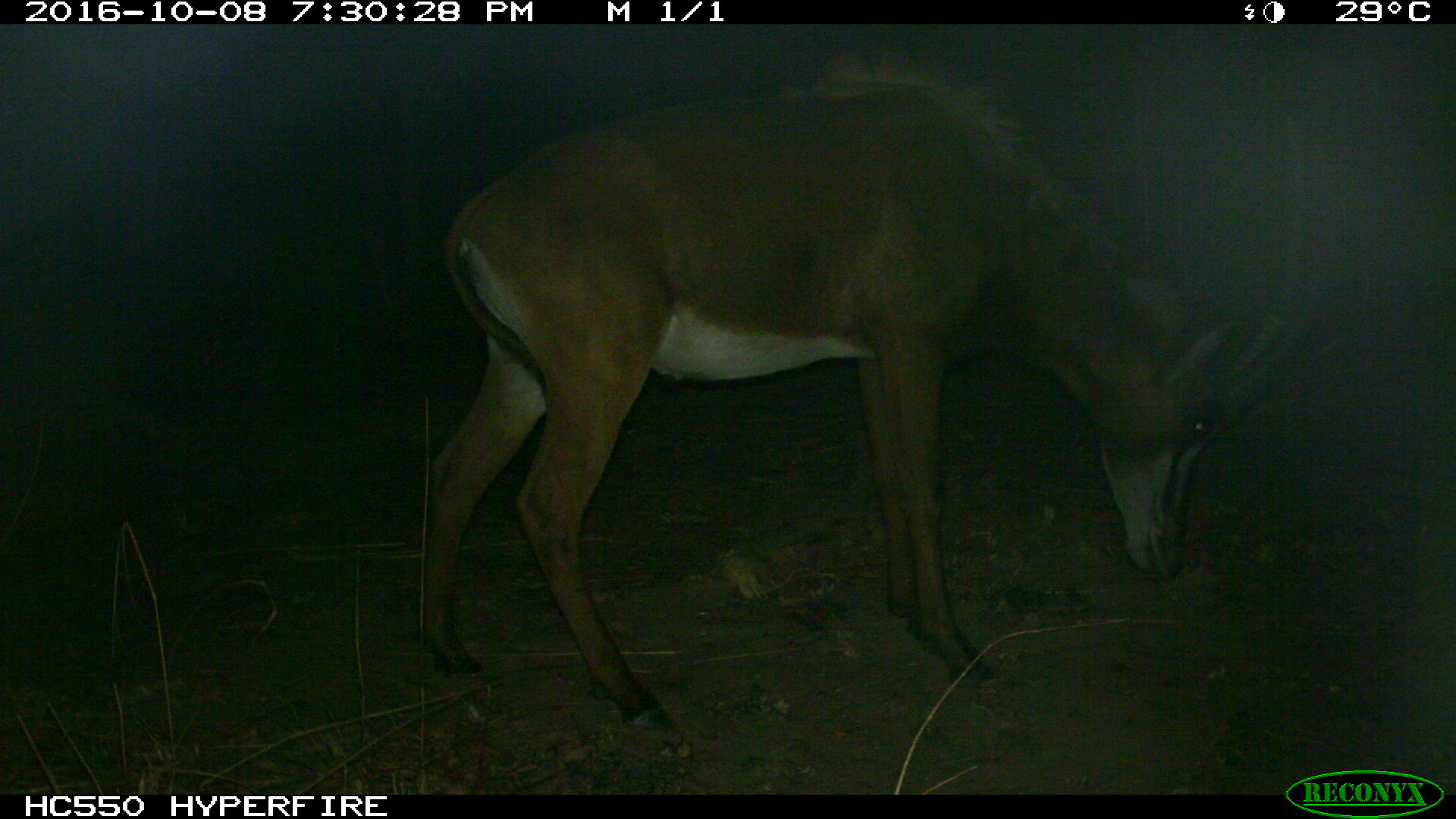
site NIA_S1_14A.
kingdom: Animalia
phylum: Chordata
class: Mammalia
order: Artiodactyla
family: Bovidae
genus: Hippotragus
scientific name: Hippotragus niger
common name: sable antelope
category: sable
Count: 1.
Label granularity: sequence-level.